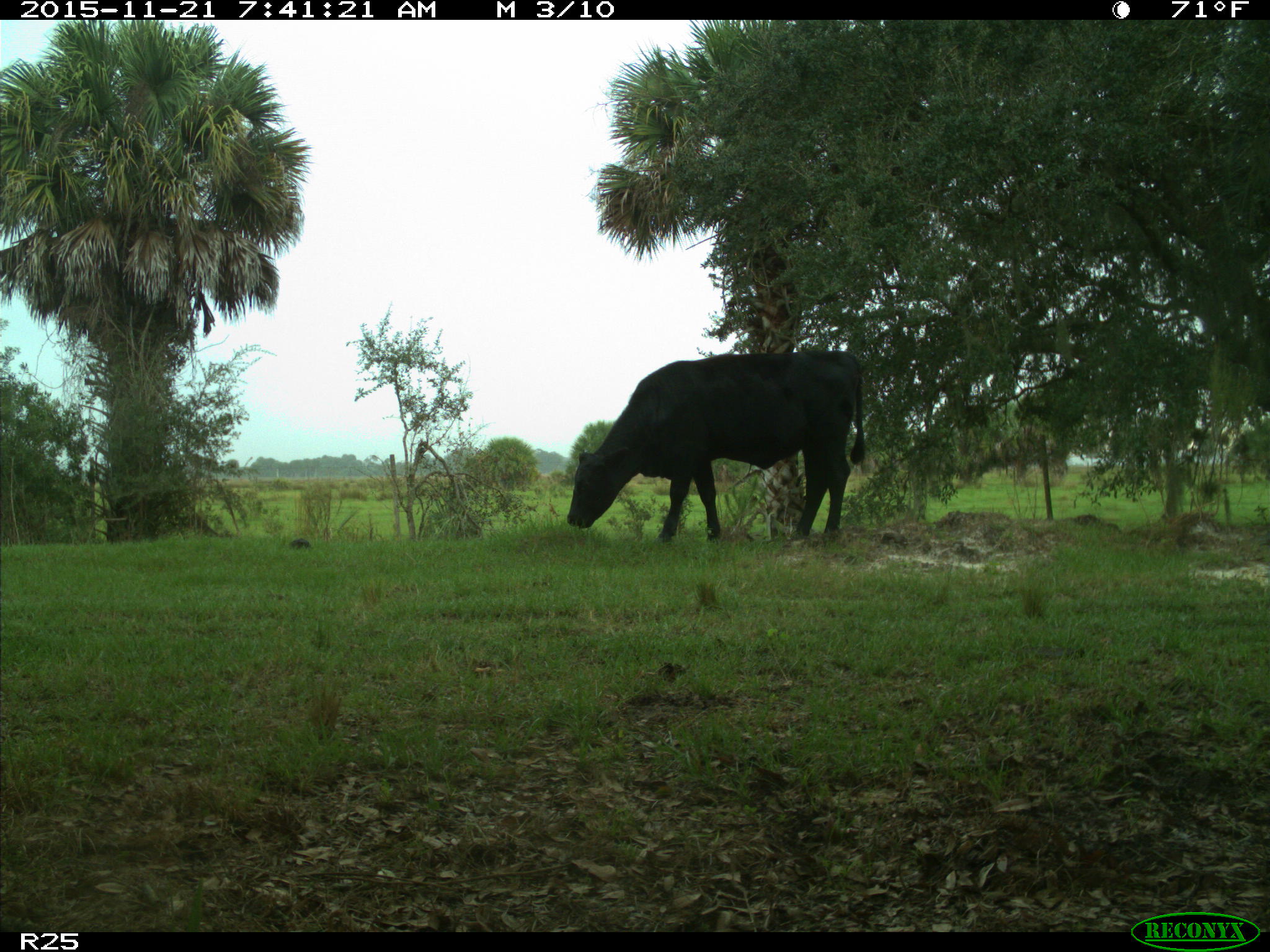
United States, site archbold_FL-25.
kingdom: Animalia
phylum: Chordata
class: Mammalia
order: Artiodactyla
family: Bovidae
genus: Bos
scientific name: Bos taurus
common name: domestic cow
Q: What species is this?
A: Bos taurus (domestic cow).